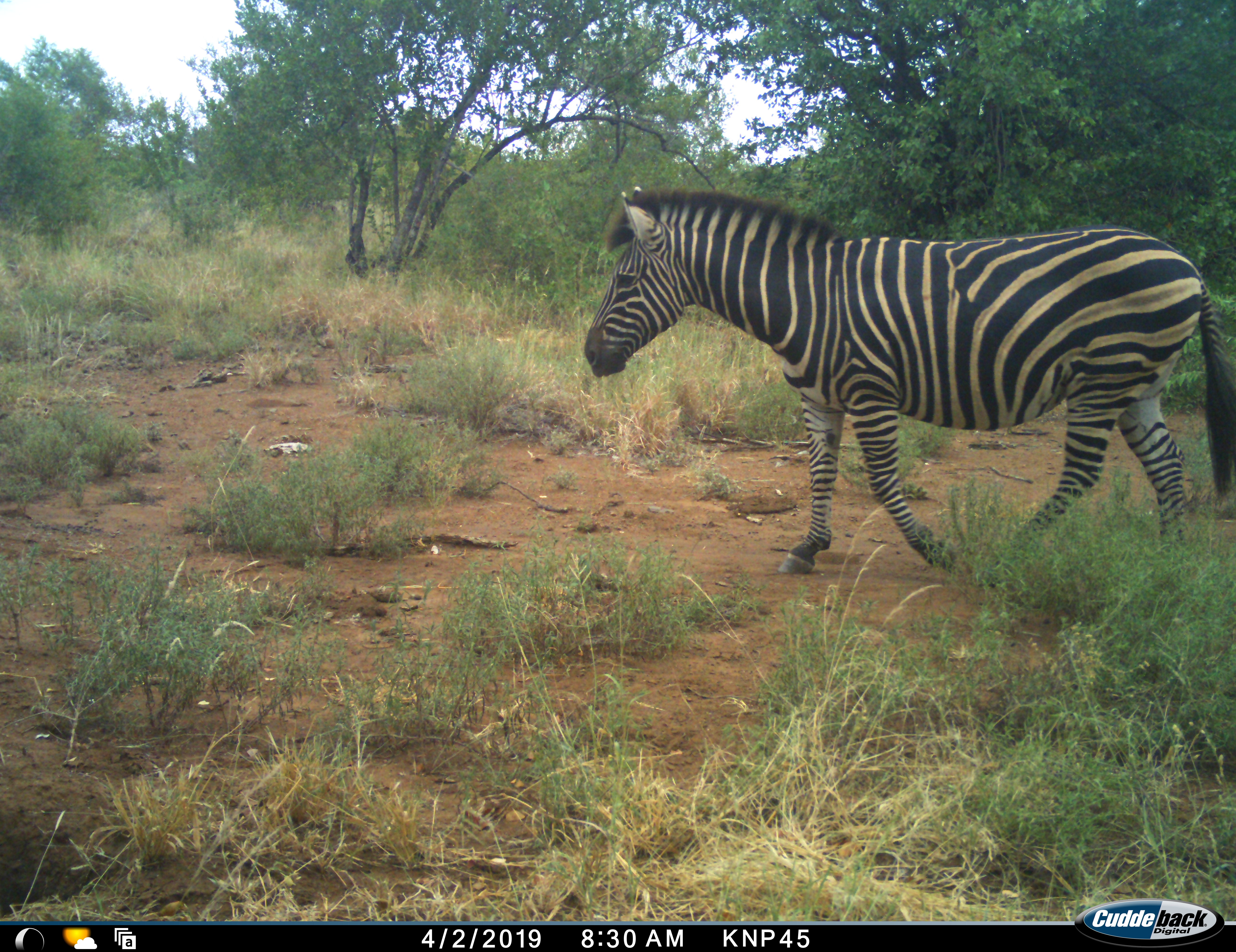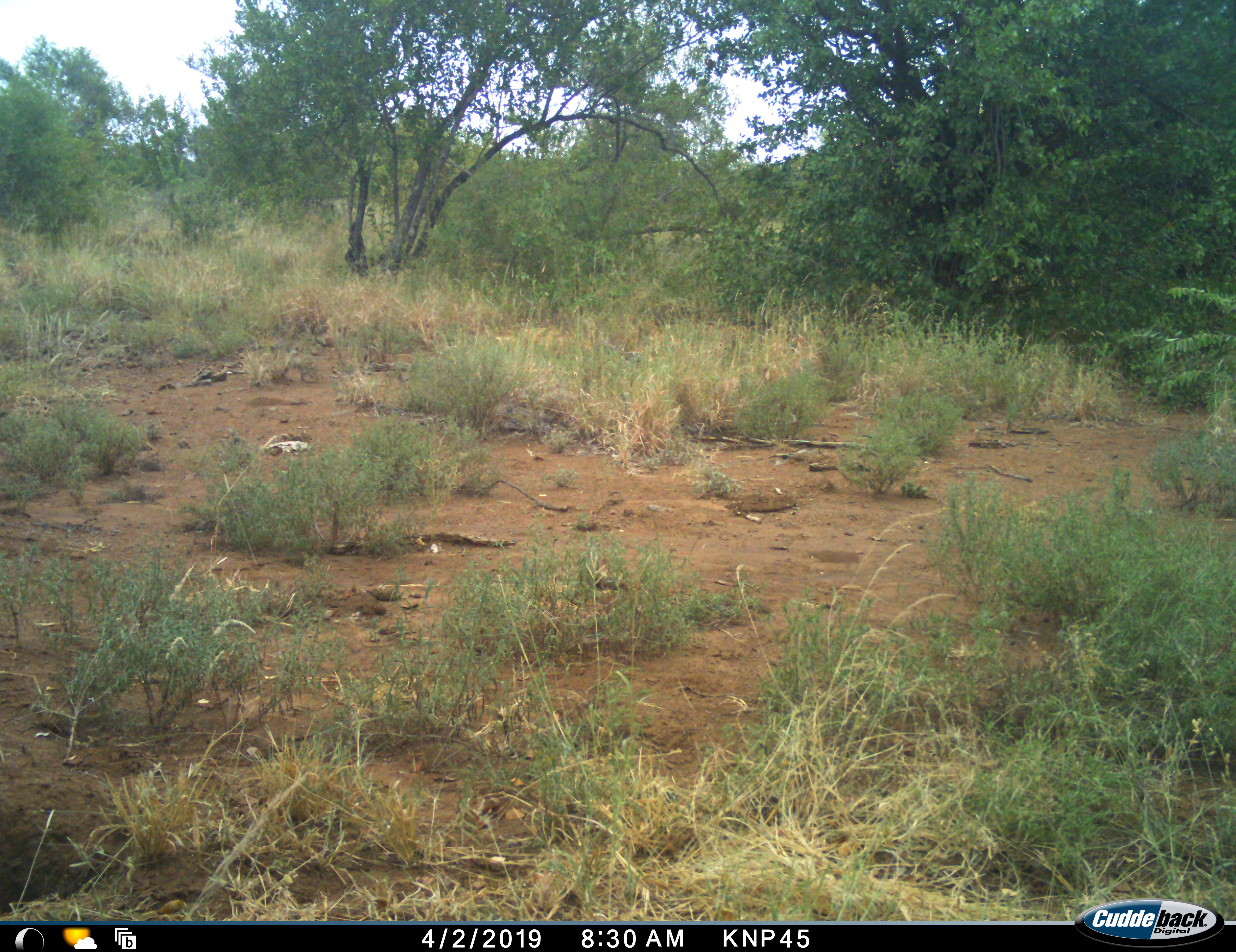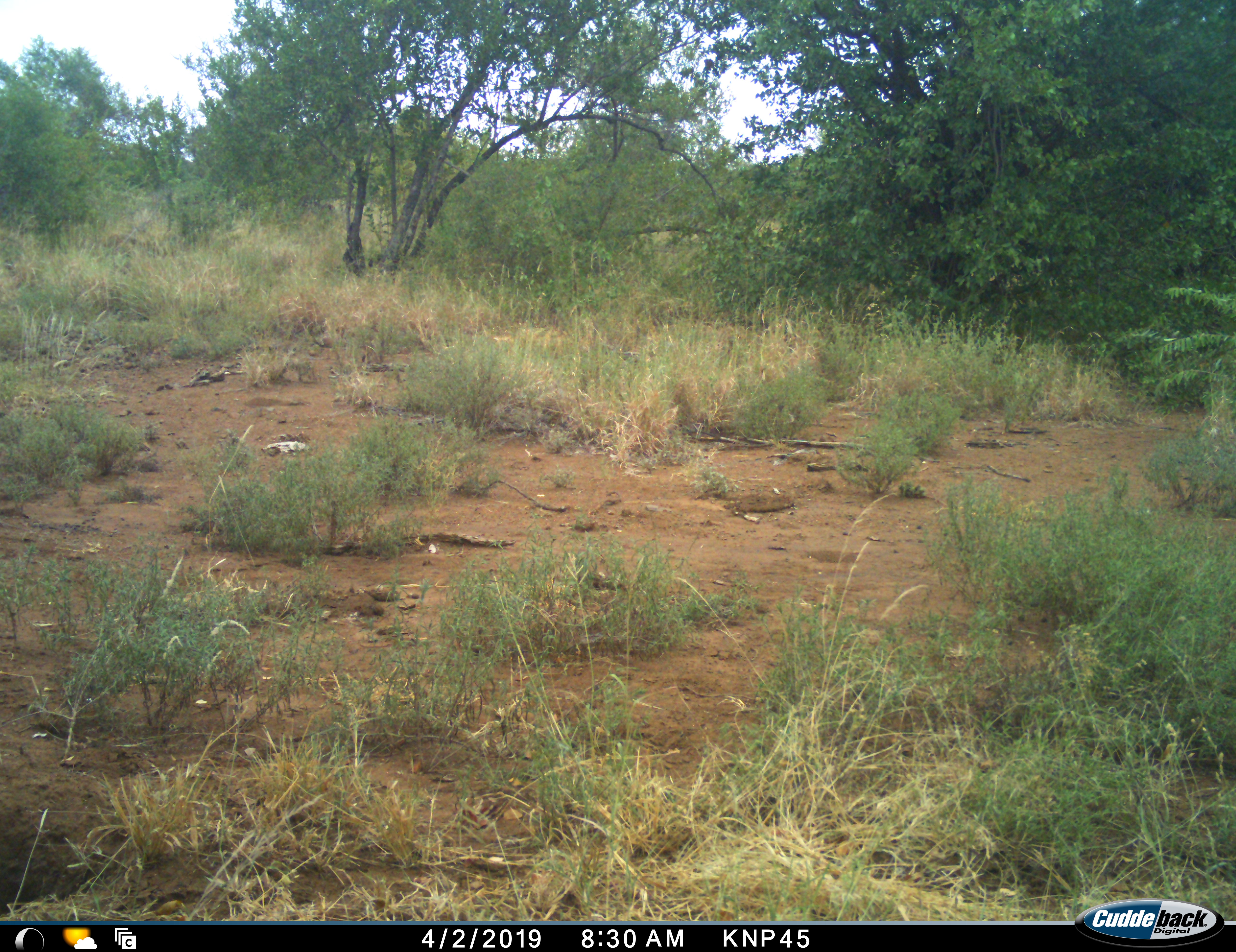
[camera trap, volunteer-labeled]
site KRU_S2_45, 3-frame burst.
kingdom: Animalia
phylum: Chordata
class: Mammalia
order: Perissodactyla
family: Equidae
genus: Equus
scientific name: Equus quagga burchellii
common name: burchell's zebra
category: zebraburchells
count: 1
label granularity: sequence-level